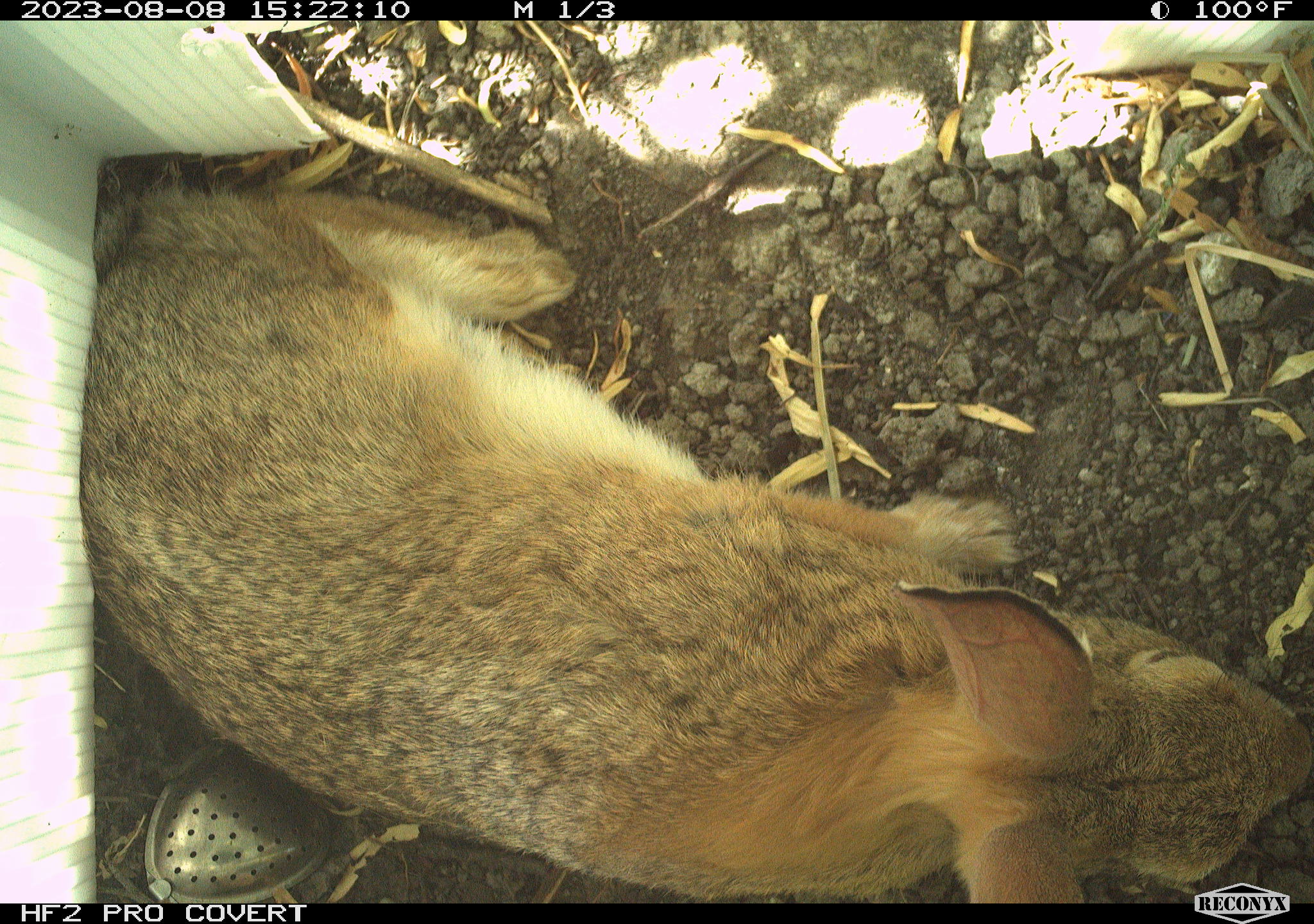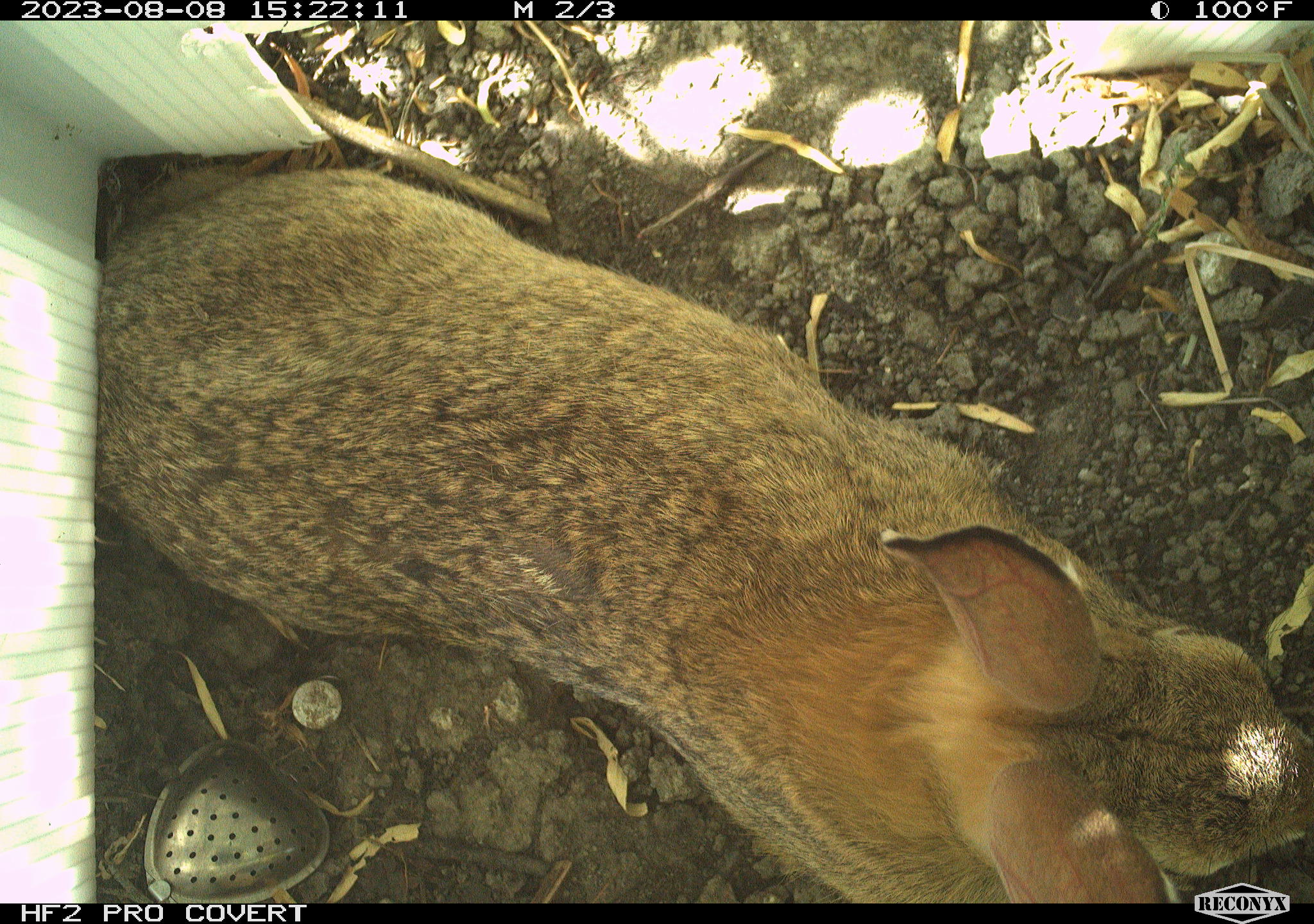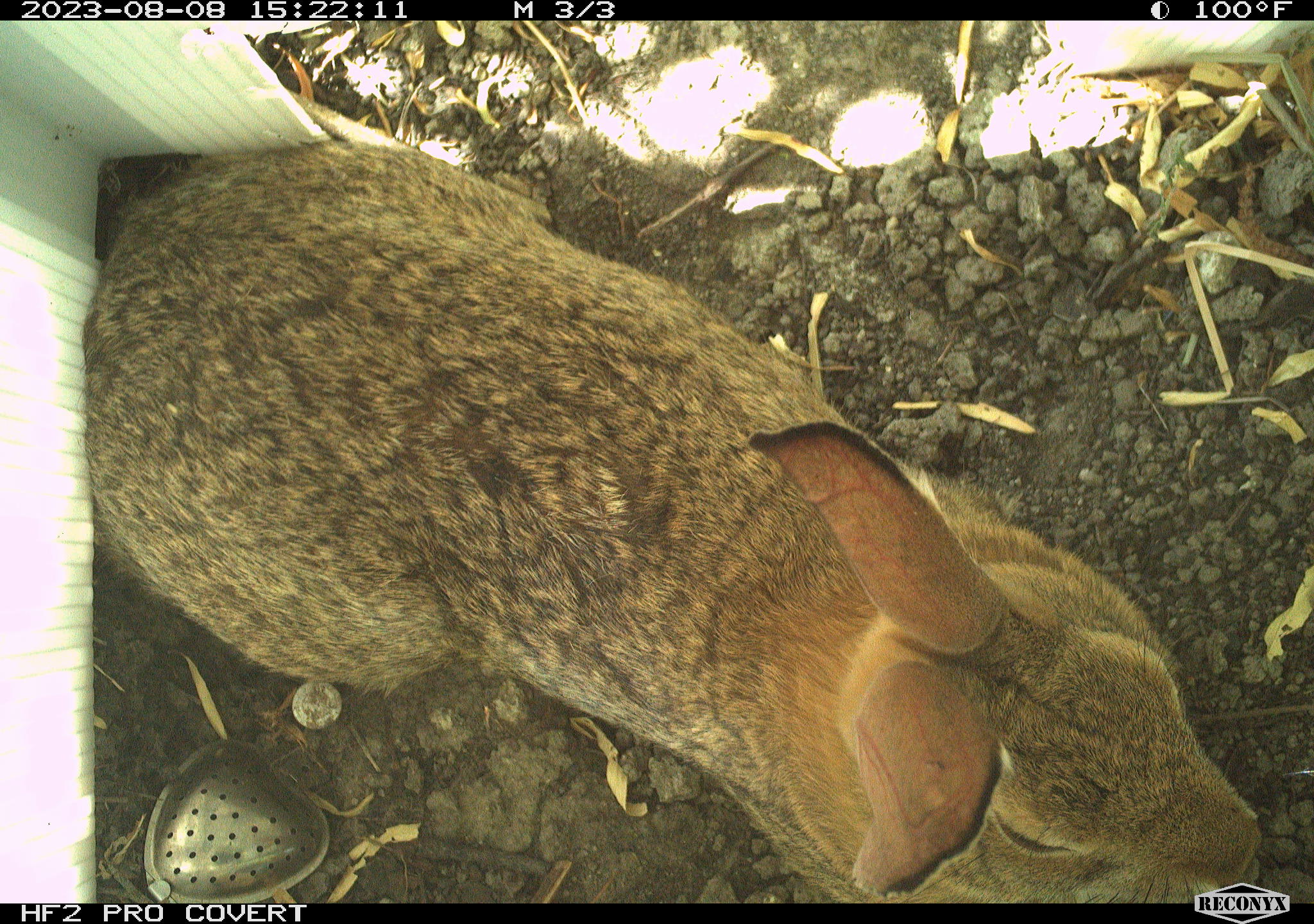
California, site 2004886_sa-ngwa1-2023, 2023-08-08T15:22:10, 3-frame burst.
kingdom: Animalia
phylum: Chordata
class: Mammalia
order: Lagomorpha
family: Leporidae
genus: Sylvilagus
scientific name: Sylvilagus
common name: cottontail rabbits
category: sylvilagus species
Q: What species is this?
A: Sylvilagus species (cottontail rabbits) (Sylvilagus).